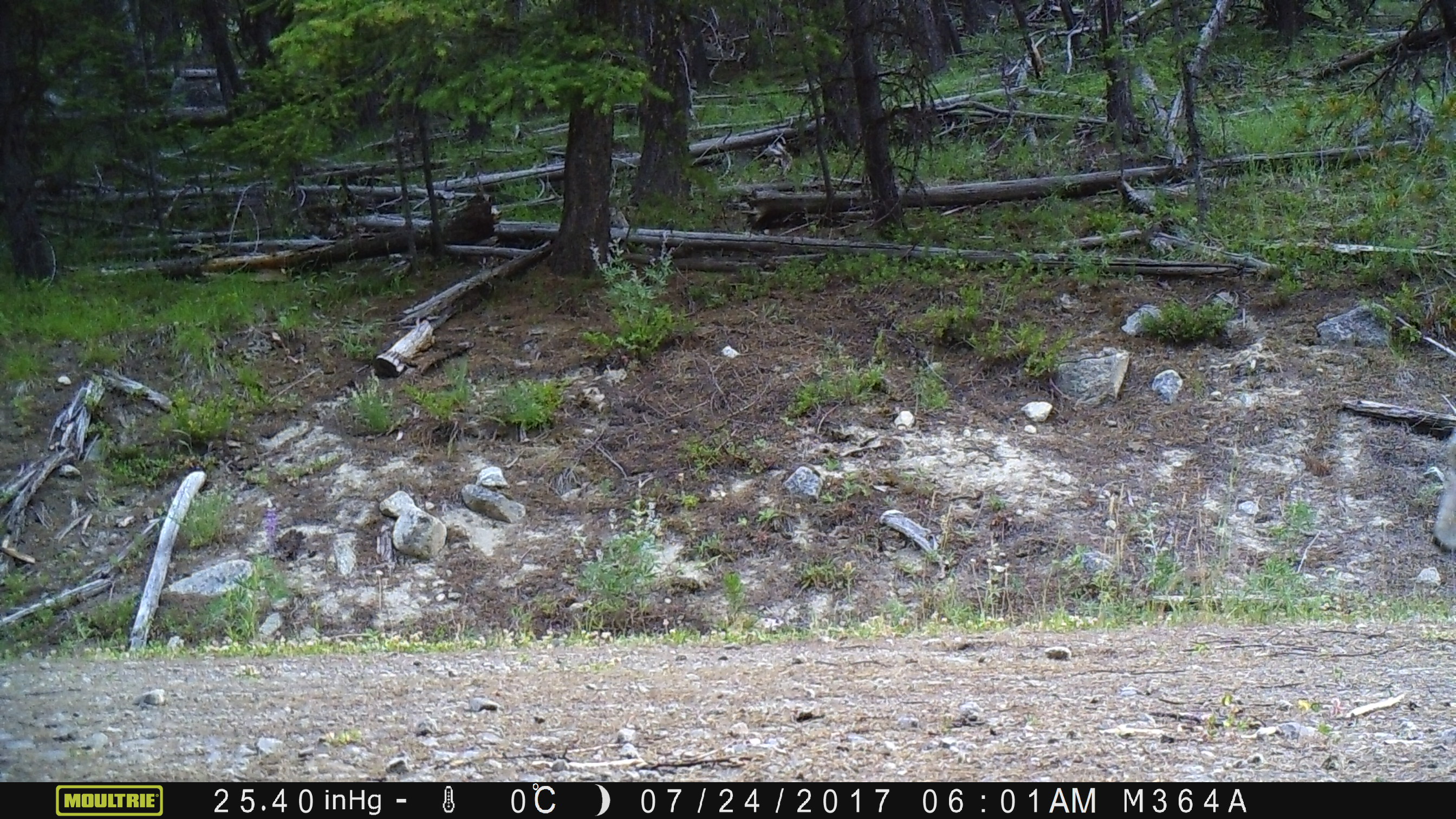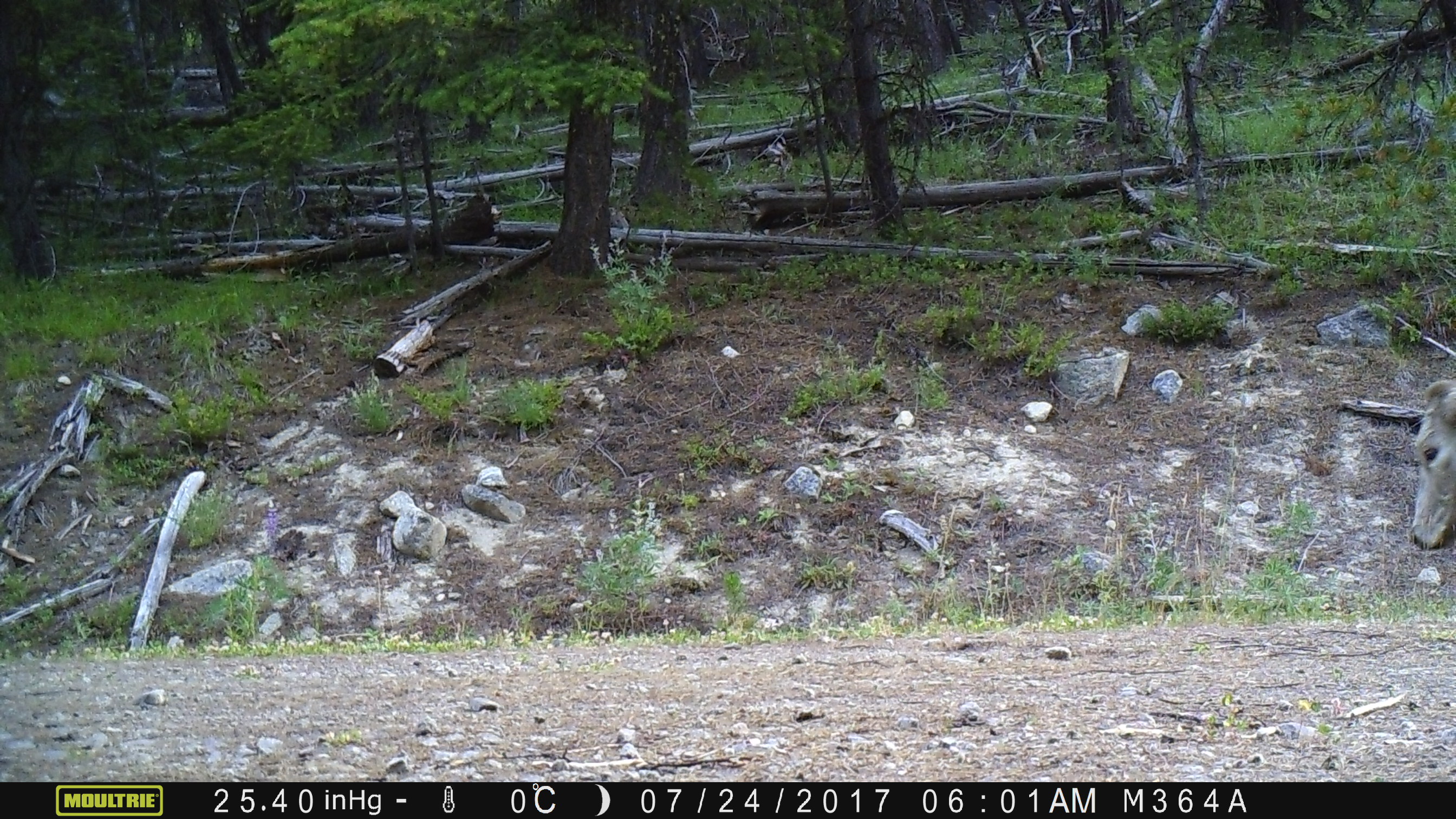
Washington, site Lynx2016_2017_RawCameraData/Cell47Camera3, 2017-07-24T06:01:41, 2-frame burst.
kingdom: Animalia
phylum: Chordata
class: Mammalia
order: Artiodactyla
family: Bovidae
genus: Bos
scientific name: Bos taurus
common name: domestic cattle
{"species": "domestic cattle (Bos taurus)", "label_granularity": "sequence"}